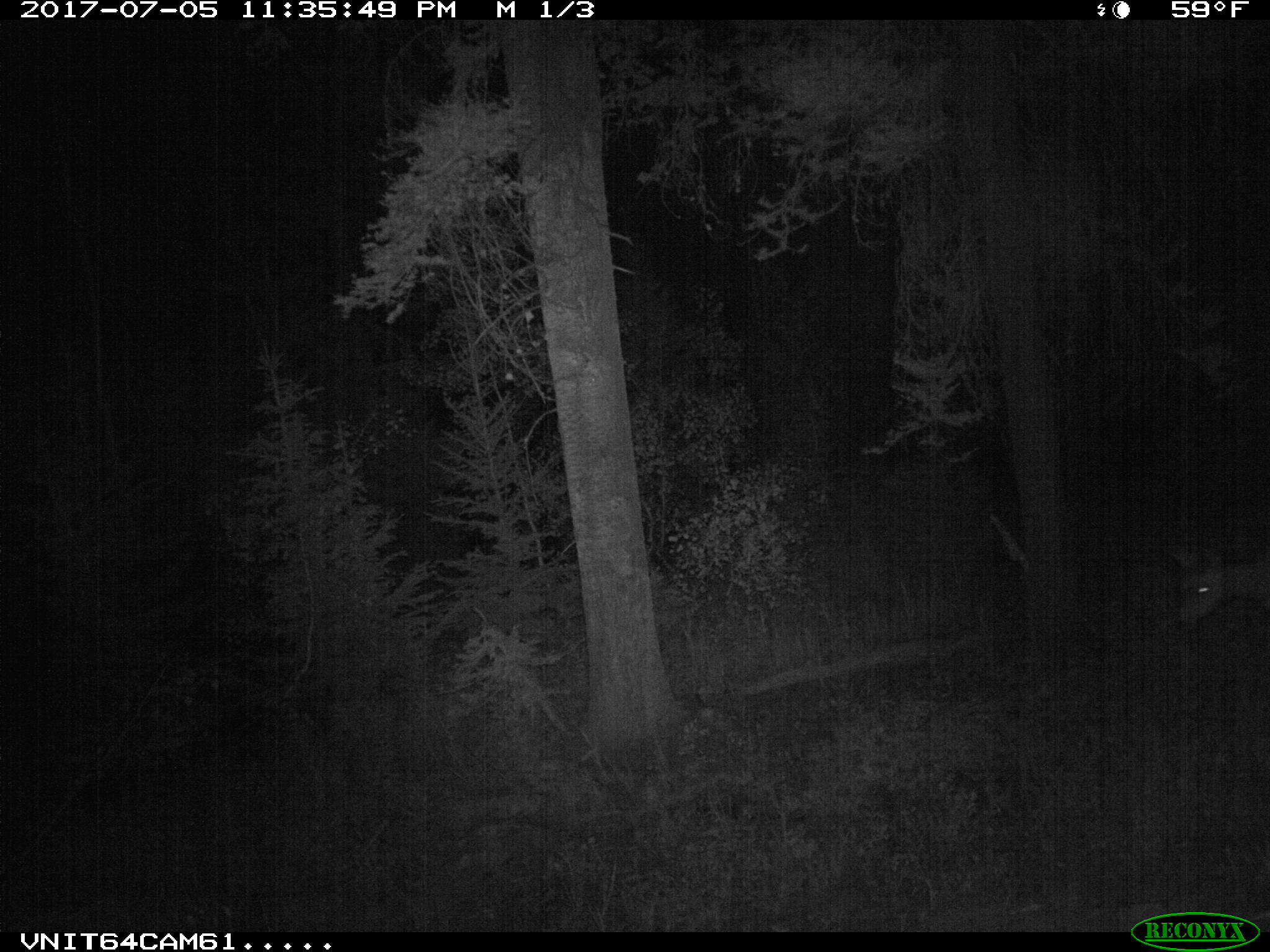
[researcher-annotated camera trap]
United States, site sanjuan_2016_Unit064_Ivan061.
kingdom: Animalia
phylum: Chordata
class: Mammalia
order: Artiodactyla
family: Cervidae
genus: Odocoileus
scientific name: Odocoileus hemionus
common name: mule deer